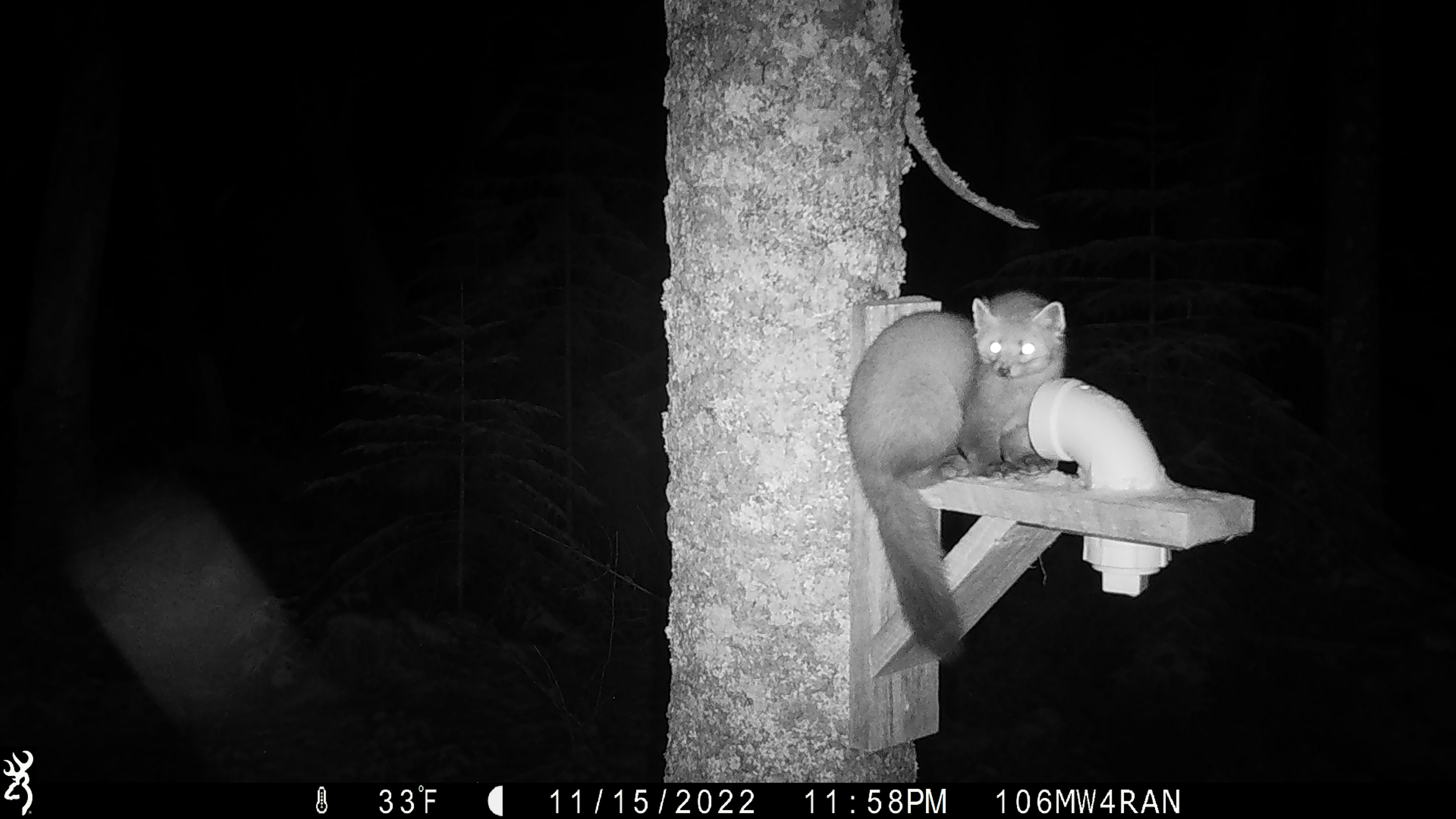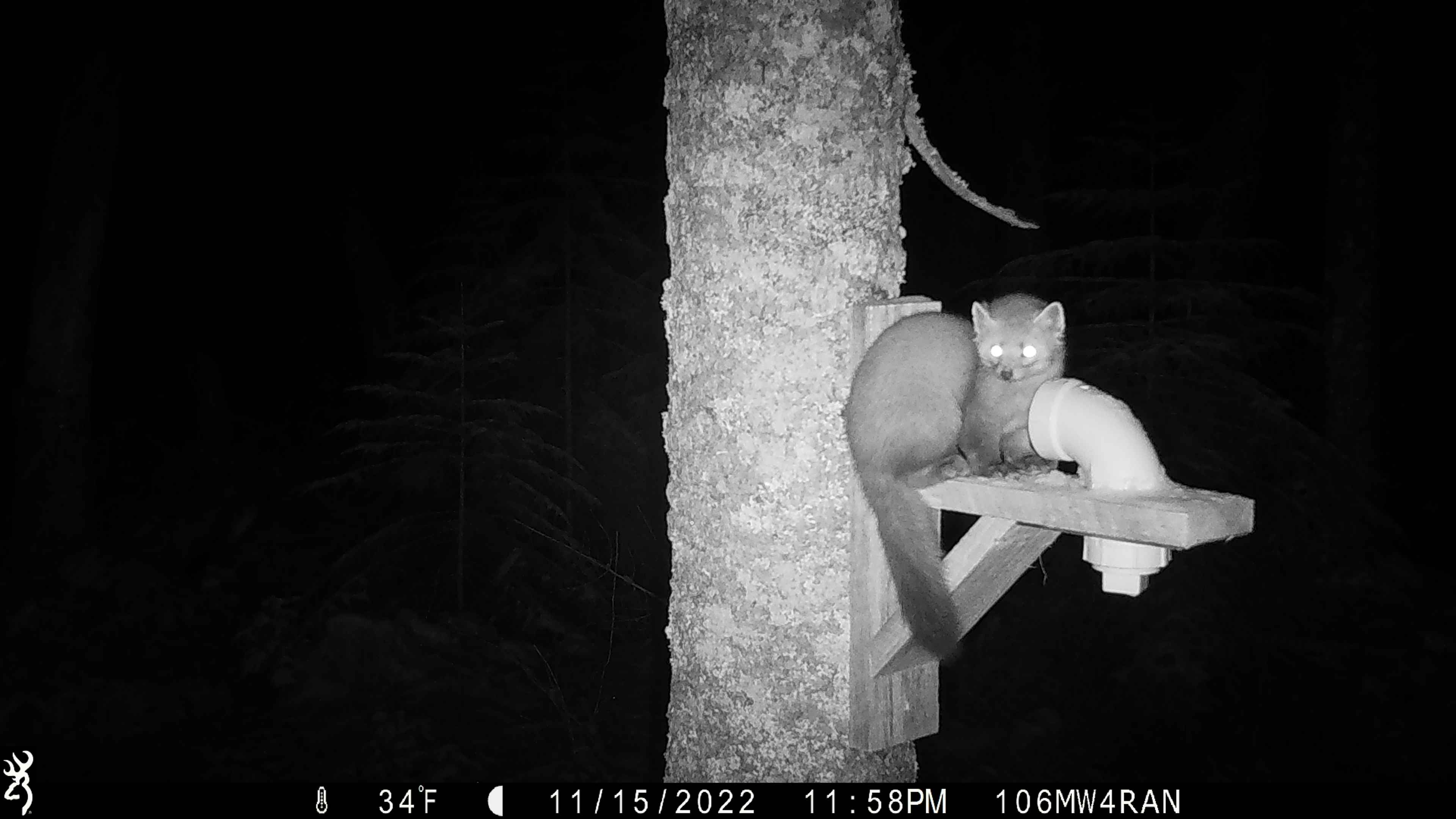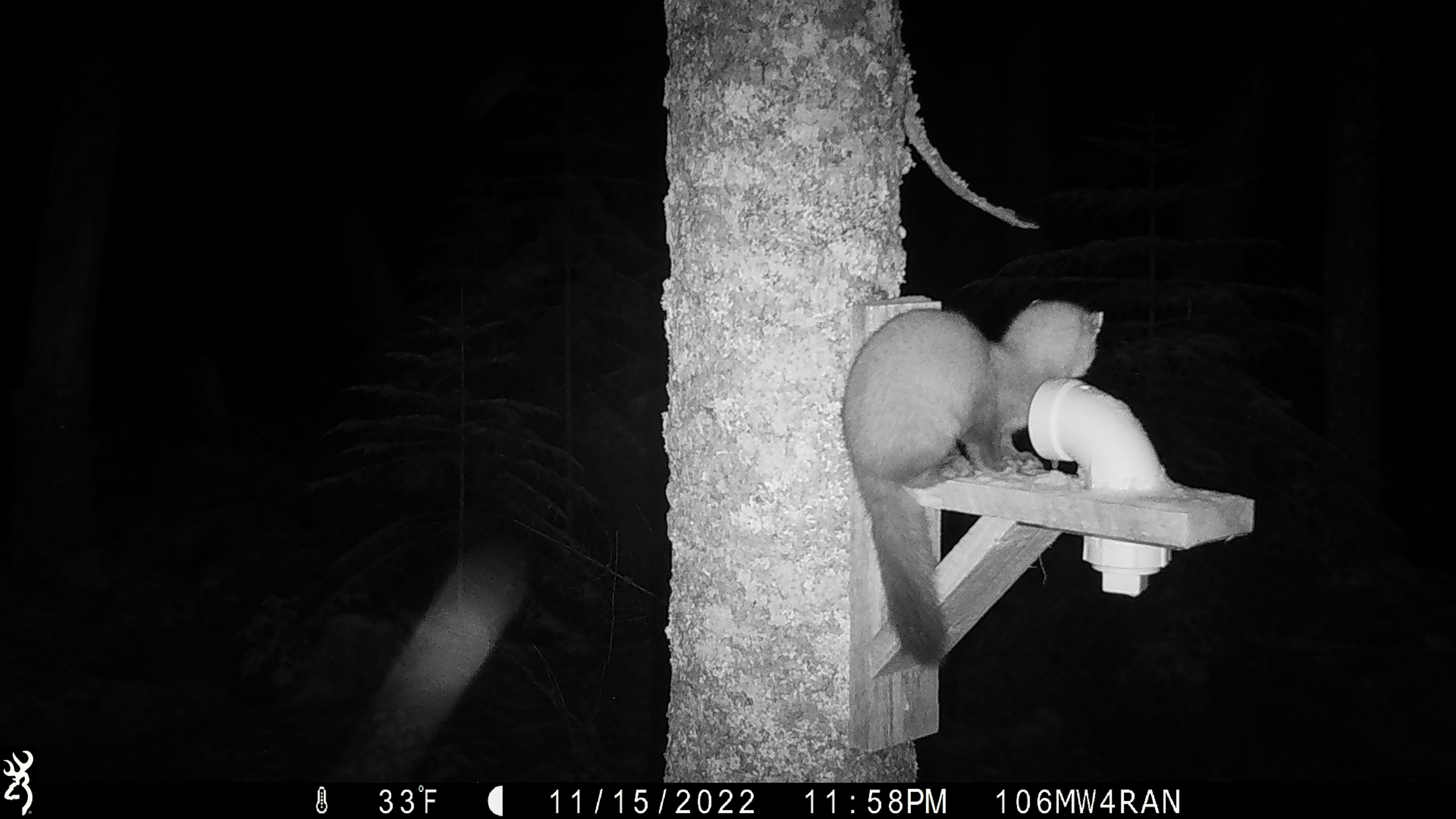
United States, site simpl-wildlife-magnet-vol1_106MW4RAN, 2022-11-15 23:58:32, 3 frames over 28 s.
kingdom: Animalia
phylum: Chordata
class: Mammalia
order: Carnivora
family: Mustelidae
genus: Martes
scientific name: Martes americana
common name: american marten